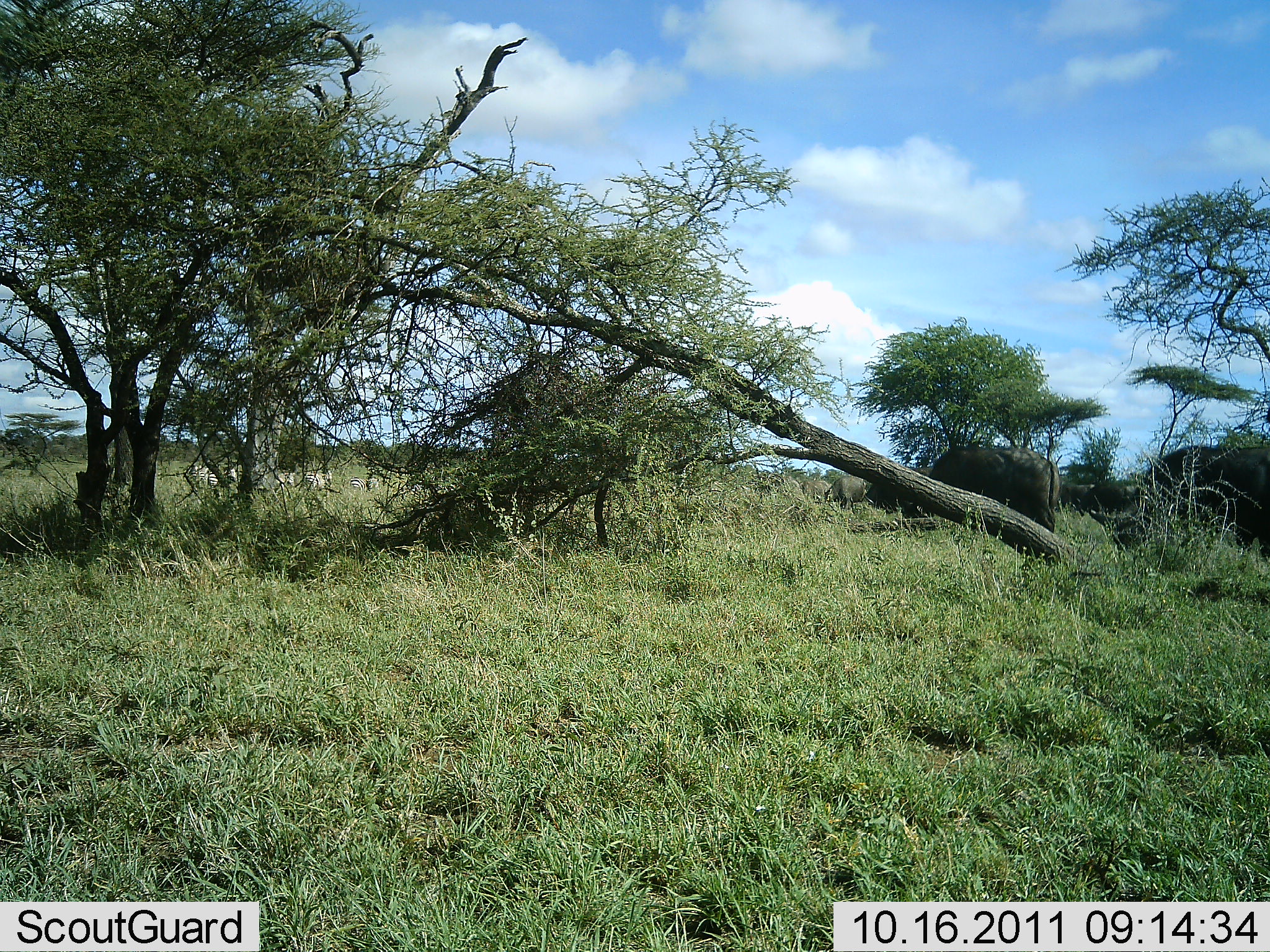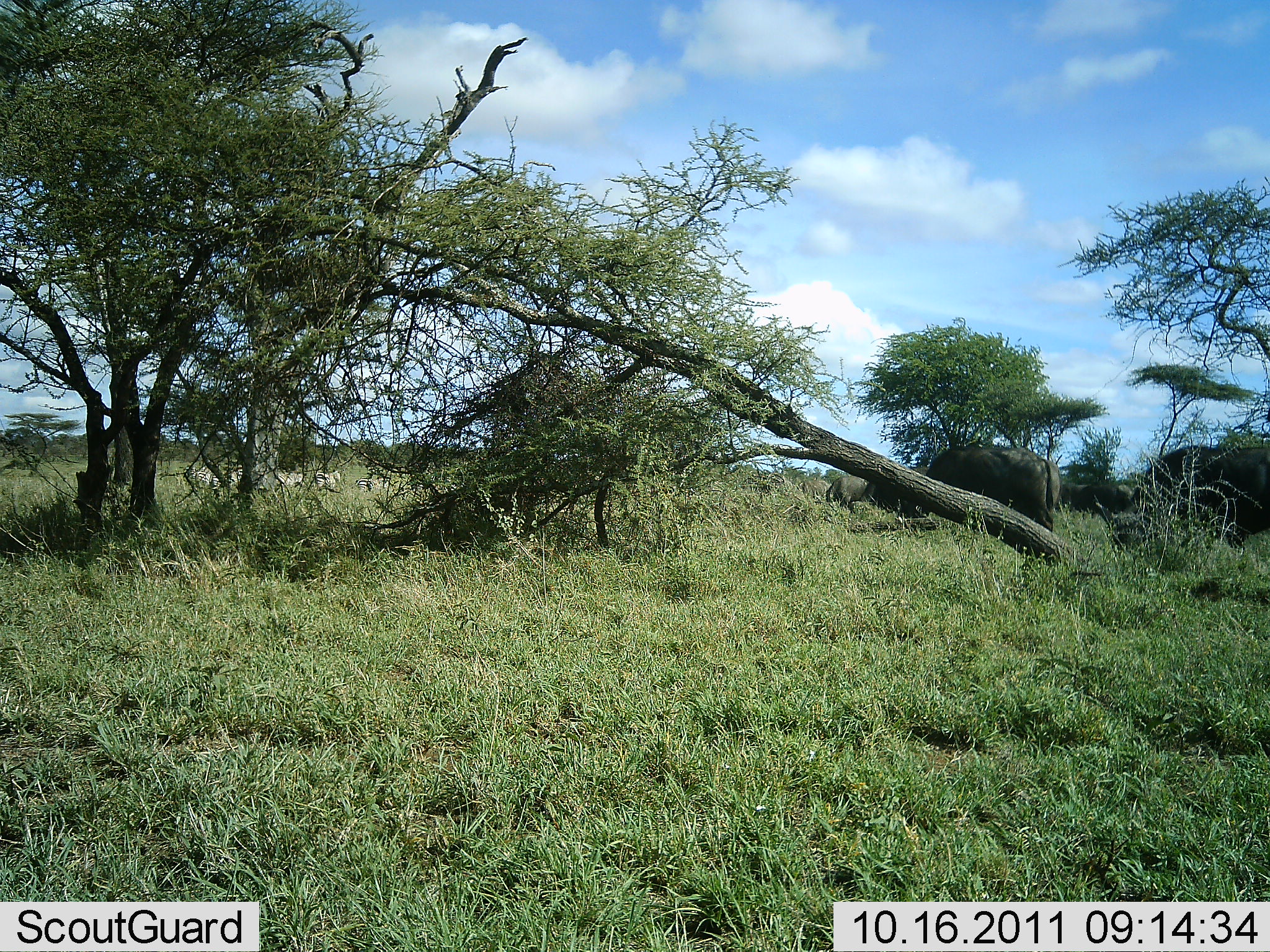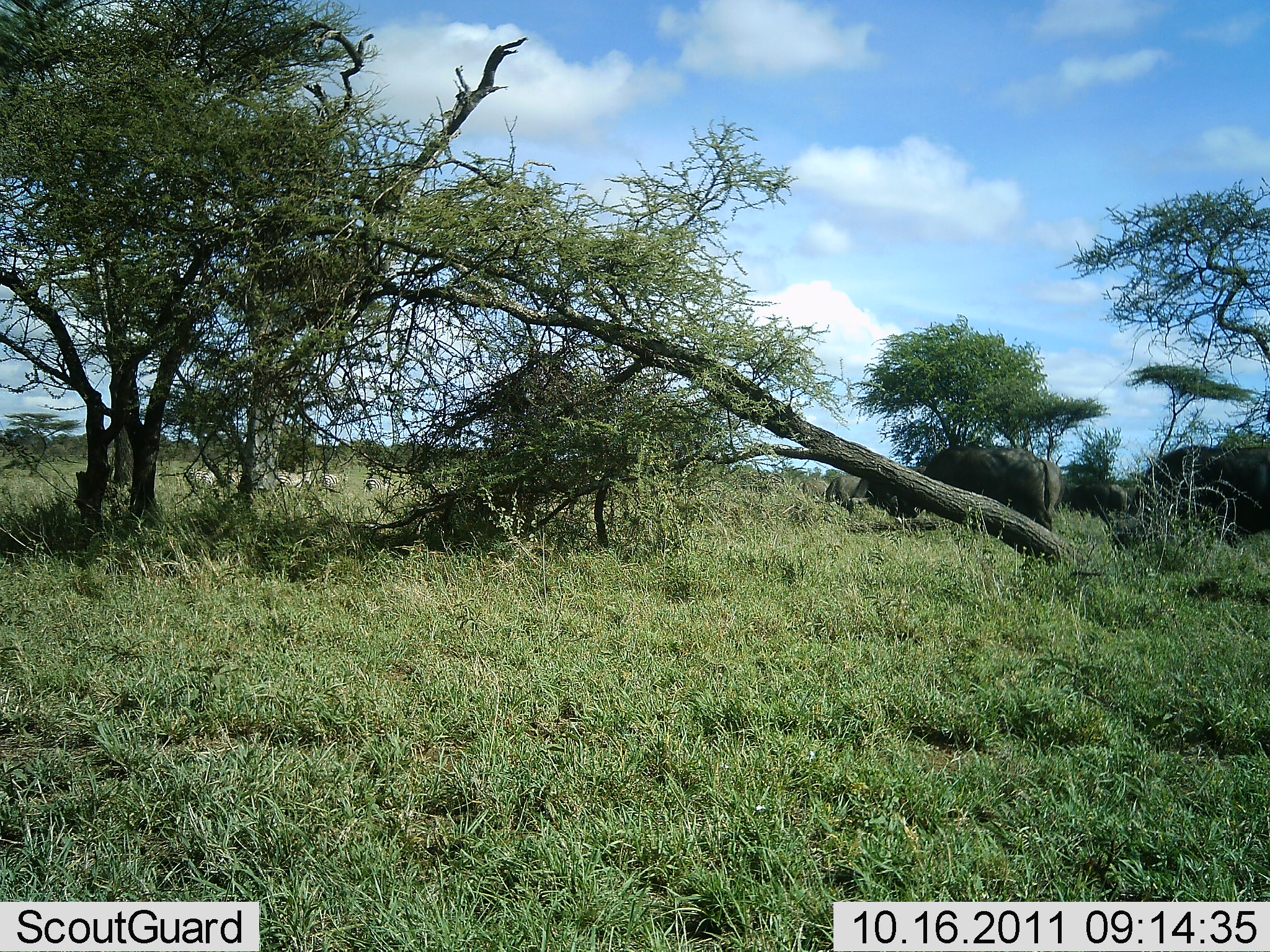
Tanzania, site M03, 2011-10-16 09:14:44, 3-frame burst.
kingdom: Animalia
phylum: Chordata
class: Mammalia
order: Artiodactyla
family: Bovidae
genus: Syncerus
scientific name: Syncerus caffer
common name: cape buffalo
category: buffalo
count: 5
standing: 25%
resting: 0%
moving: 25%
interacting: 0%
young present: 0%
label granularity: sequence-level